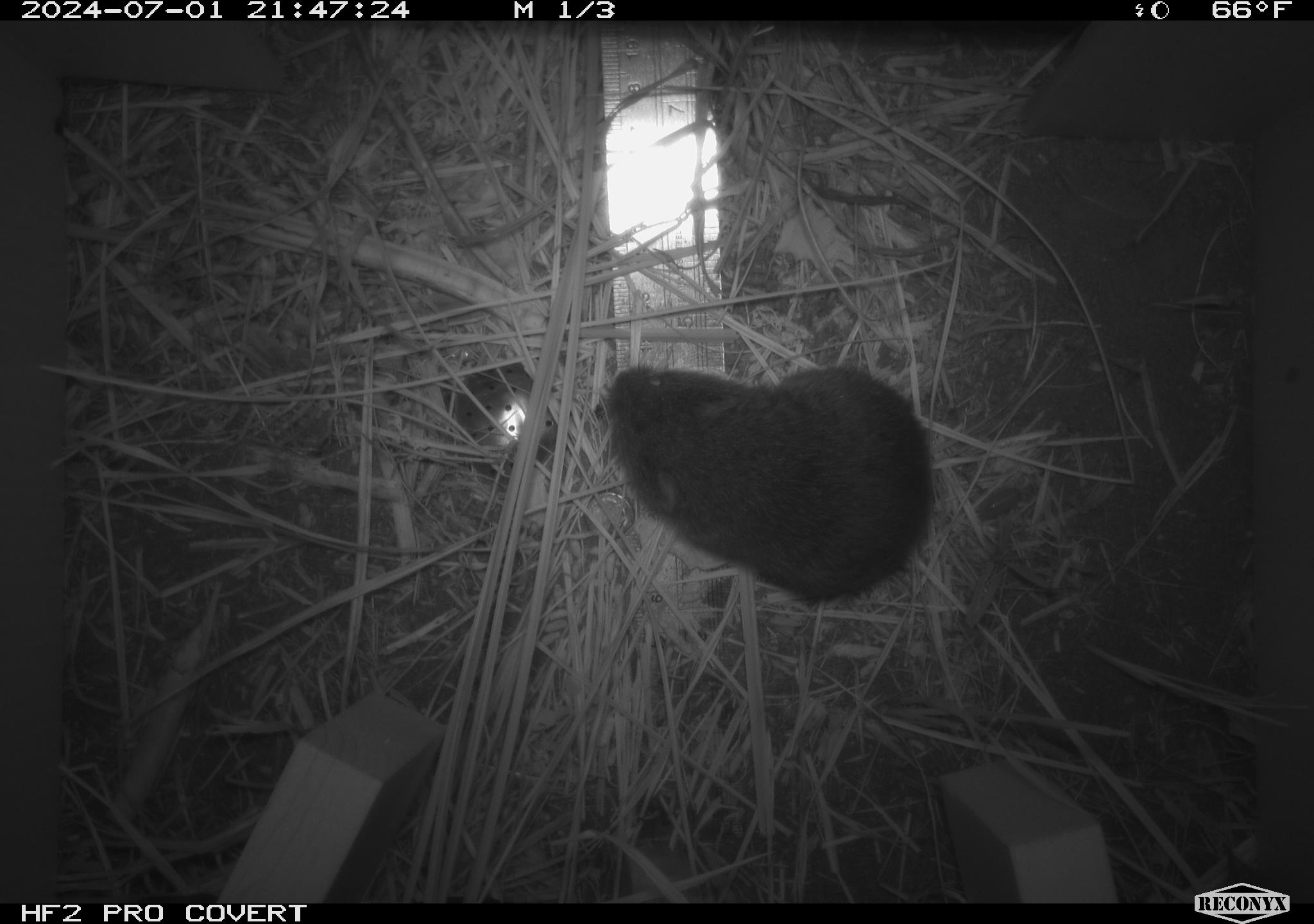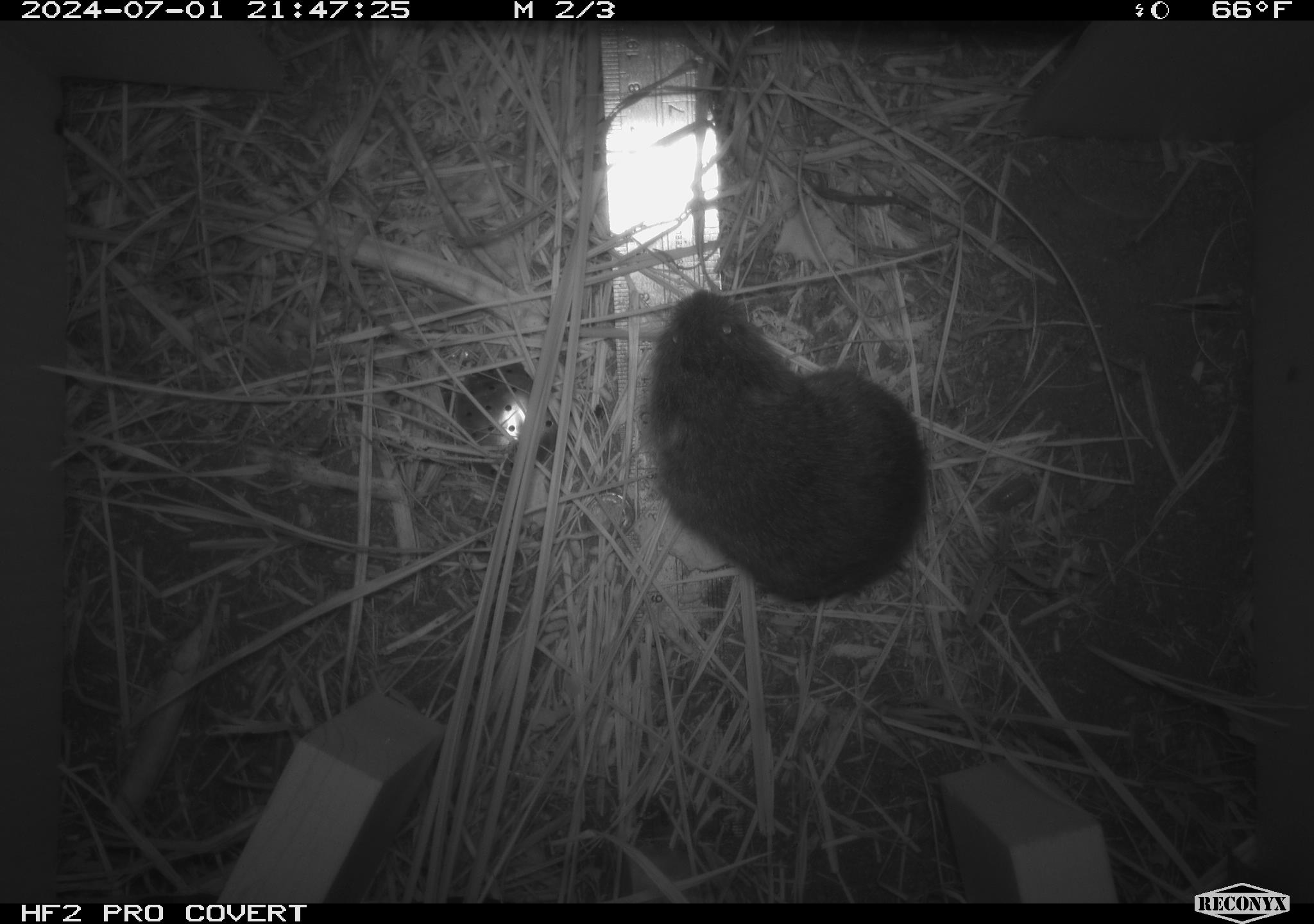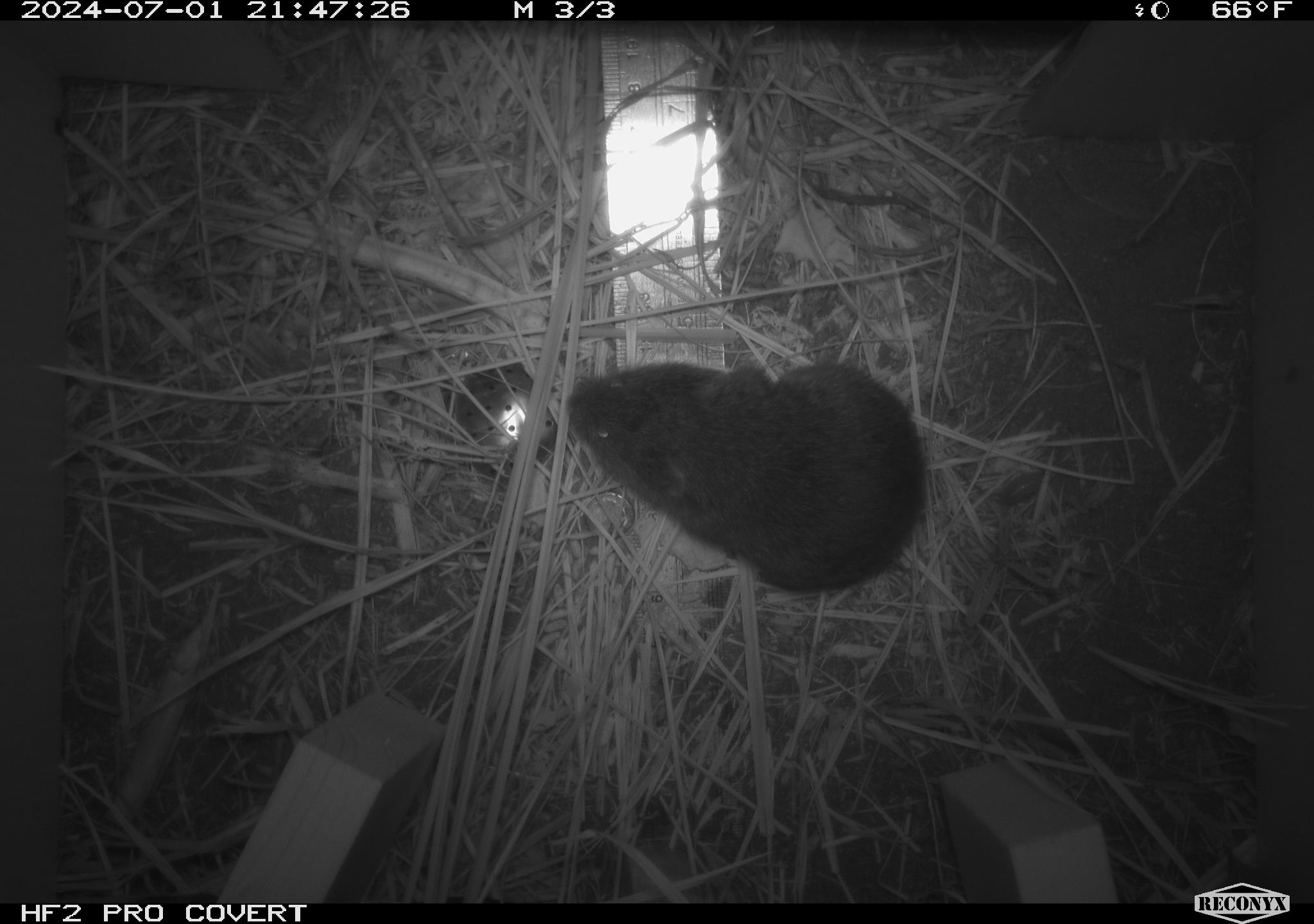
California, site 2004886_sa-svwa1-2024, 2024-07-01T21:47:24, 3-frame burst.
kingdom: Animalia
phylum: Chordata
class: Mammalia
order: Rodentia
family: Cricetidae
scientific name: Arvicolinae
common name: voles, lemmings, and muskrats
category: arvicolinae subfamily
Arvicolinae subfamily (voles, lemmings, and muskrats) (Arvicolinae).